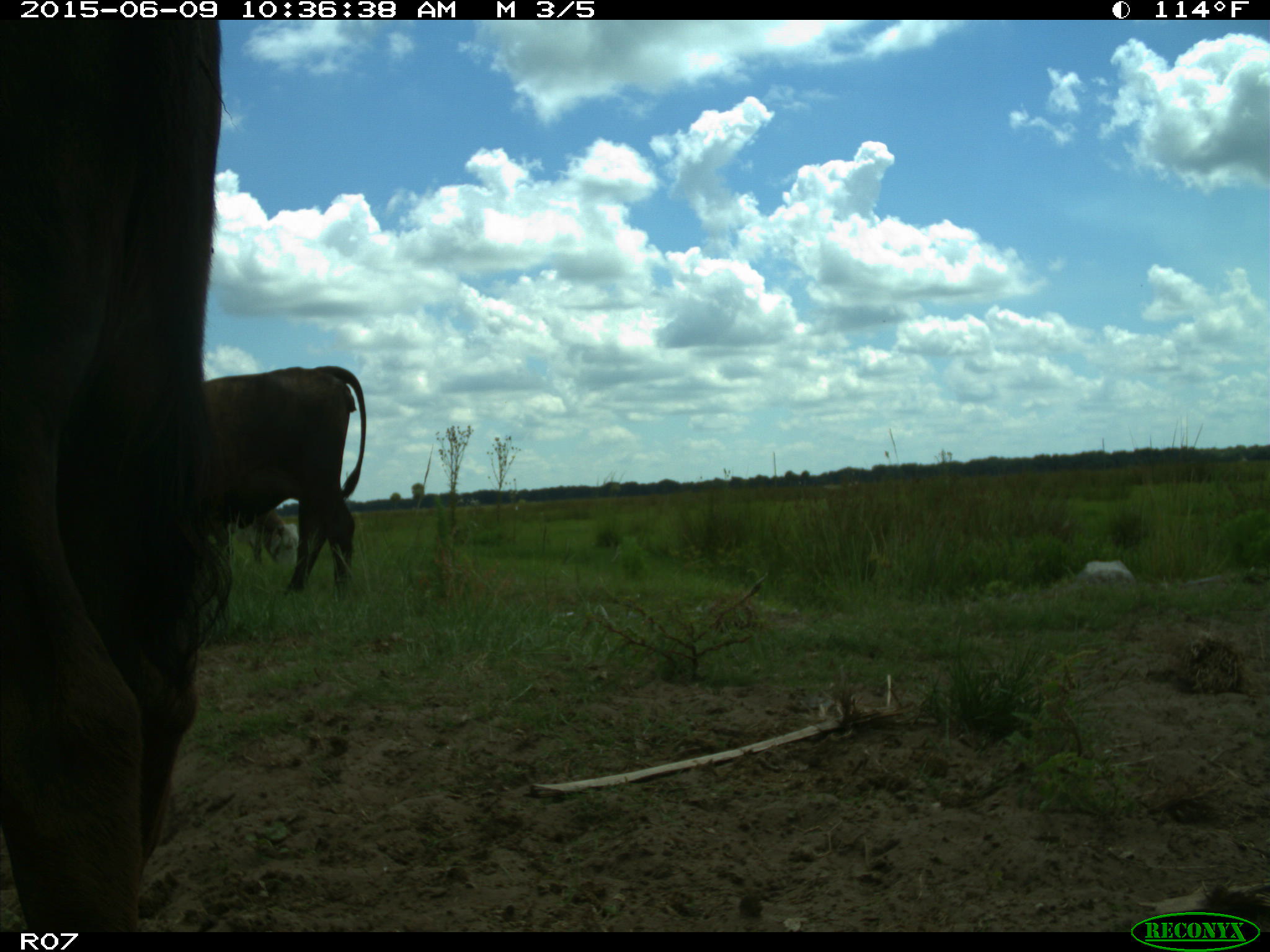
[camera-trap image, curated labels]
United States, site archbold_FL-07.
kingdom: Animalia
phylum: Chordata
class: Mammalia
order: Artiodactyla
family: Bovidae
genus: Bos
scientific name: Bos taurus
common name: domestic cow